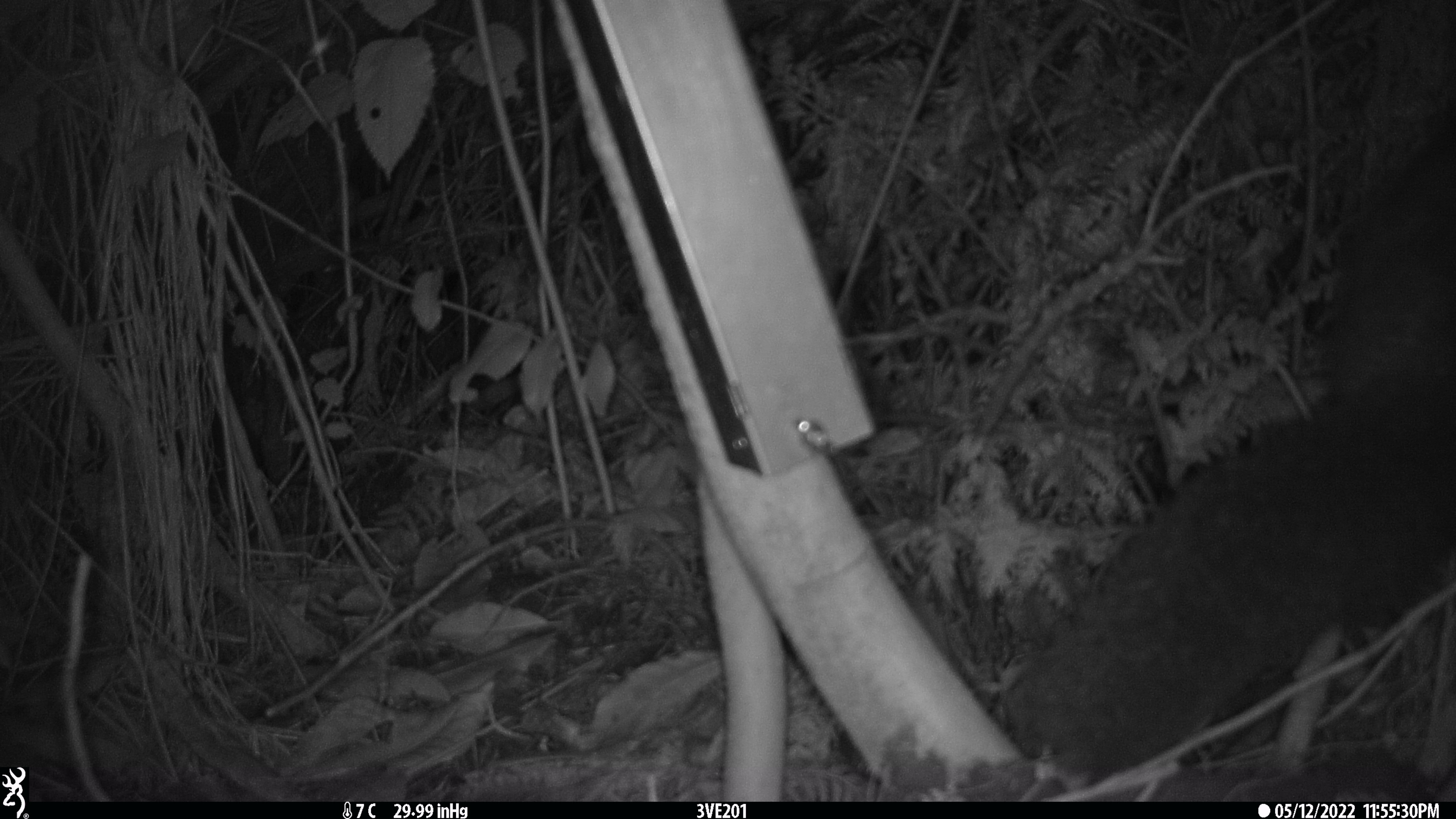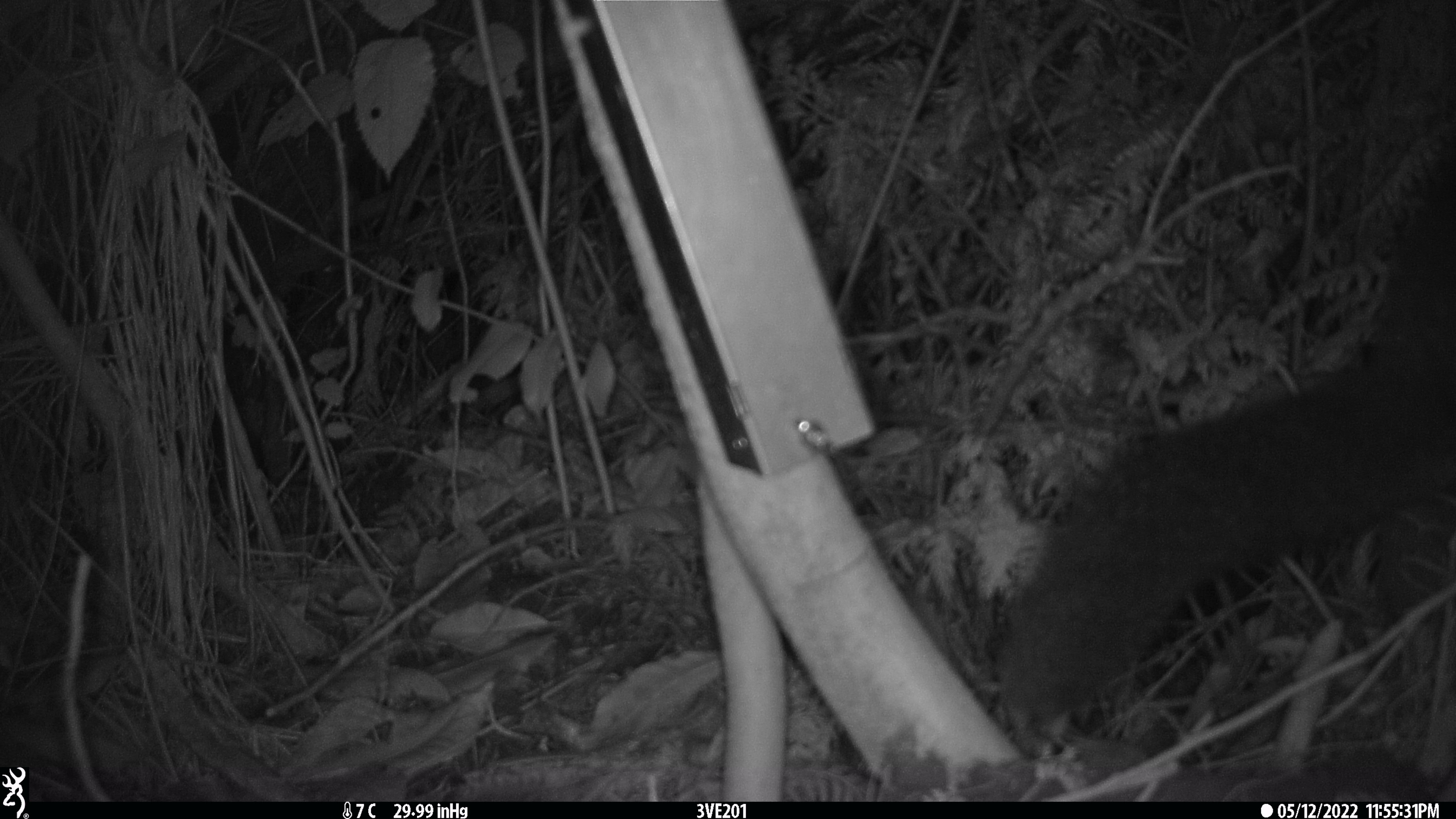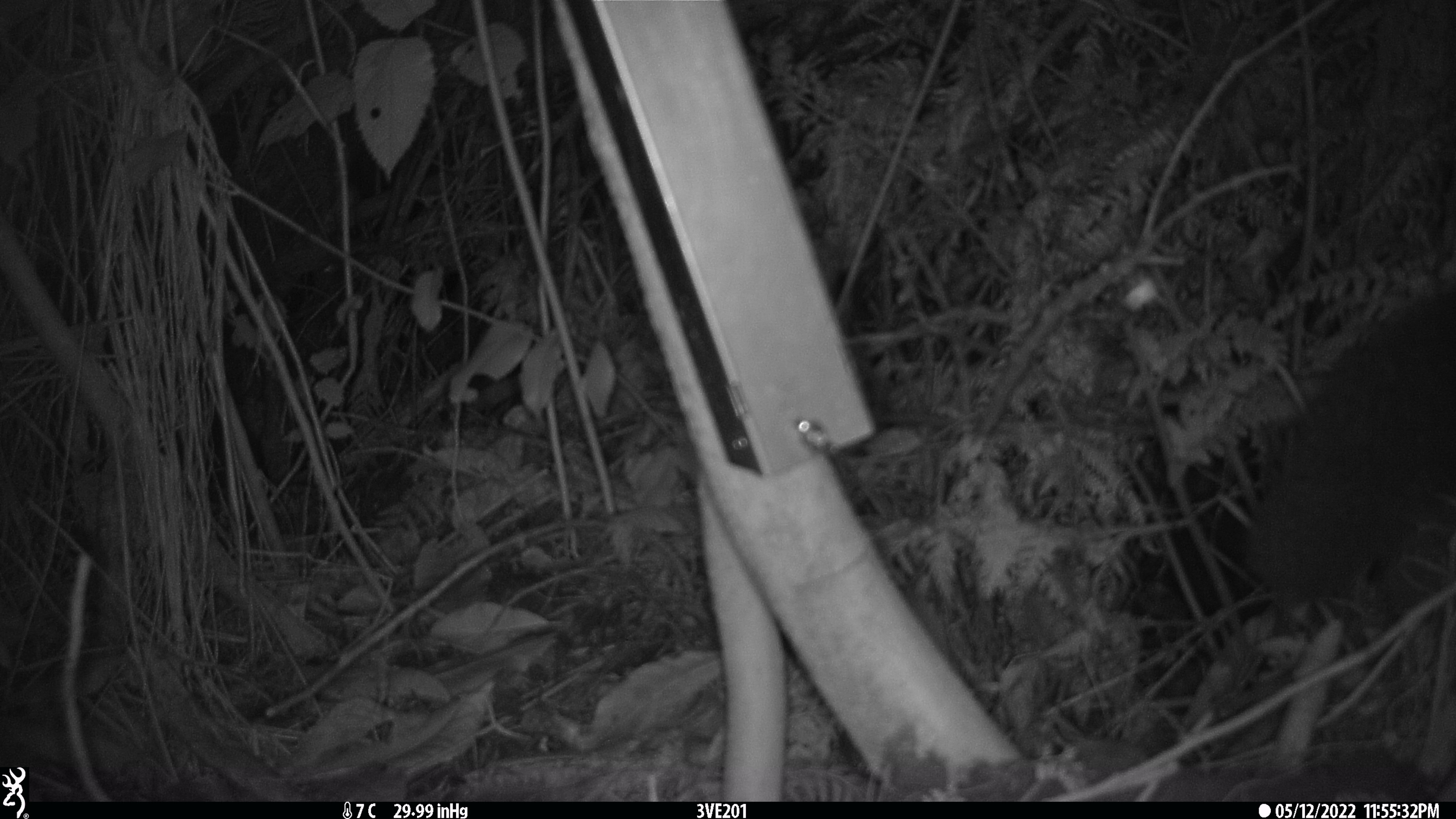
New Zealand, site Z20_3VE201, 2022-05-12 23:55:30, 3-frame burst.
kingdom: Animalia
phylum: Chordata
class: Mammalia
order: Diprotodontia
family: Phalangeridae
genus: Trichosurus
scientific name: Trichosurus vulpecula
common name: common brushtail possum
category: possum